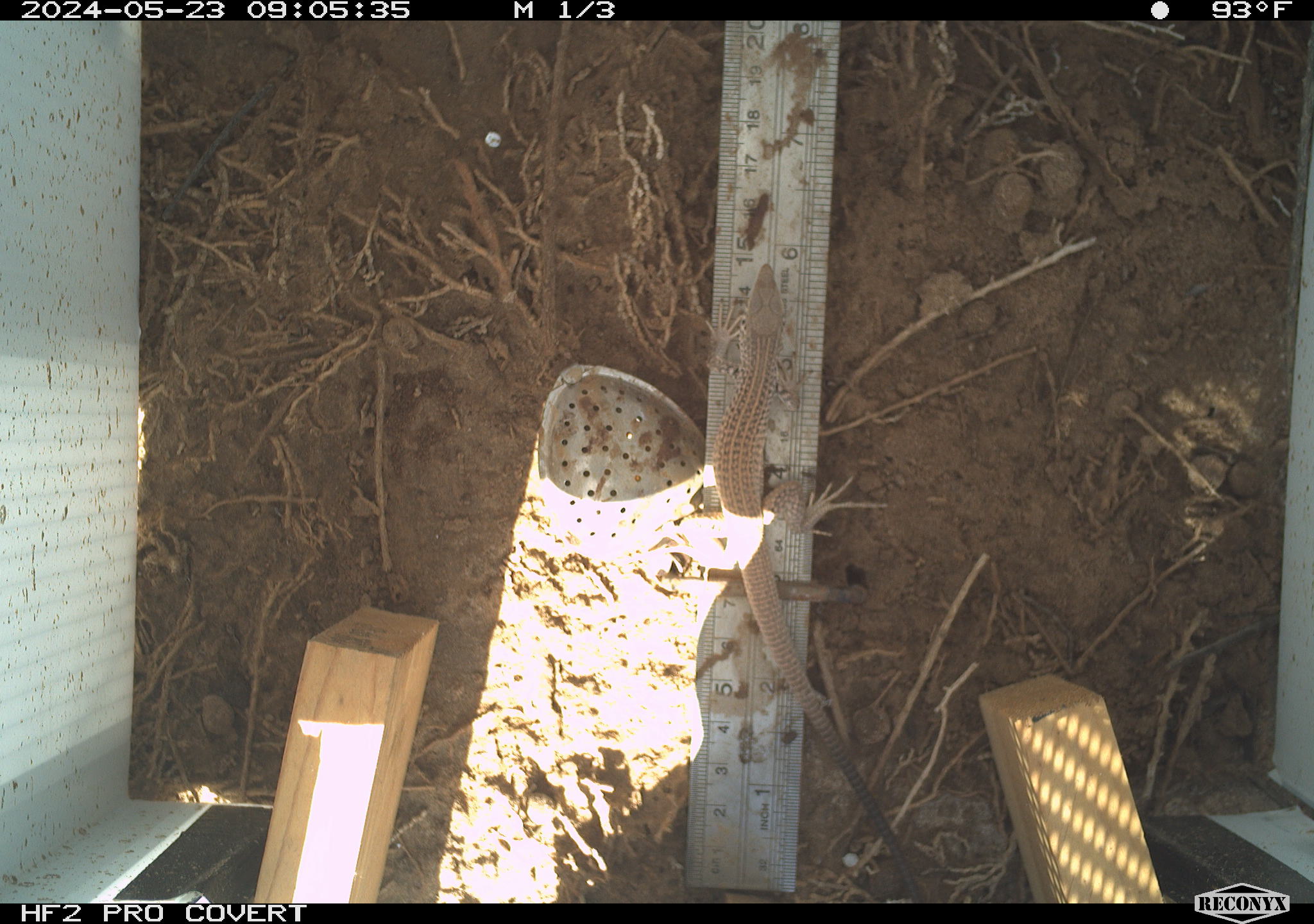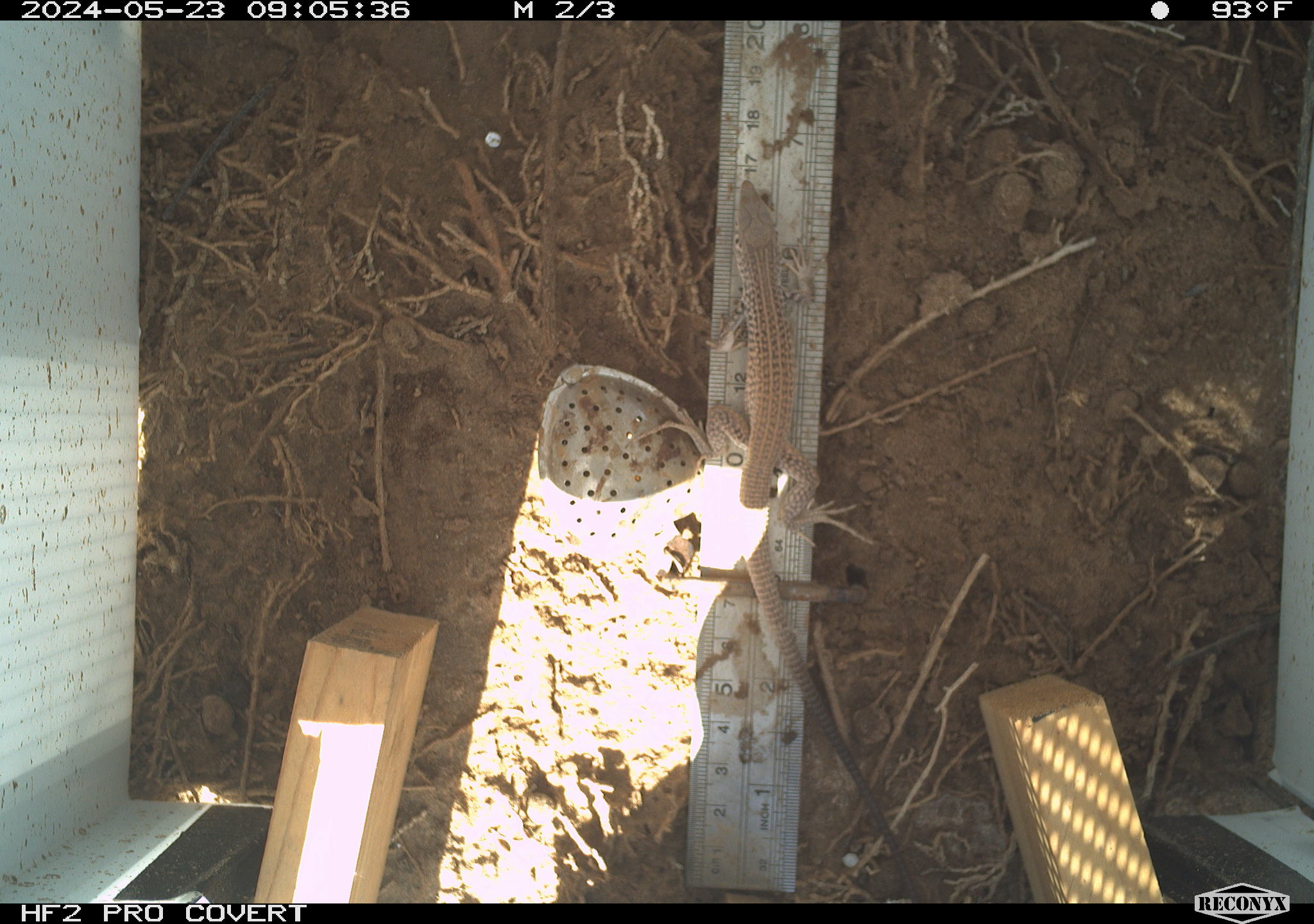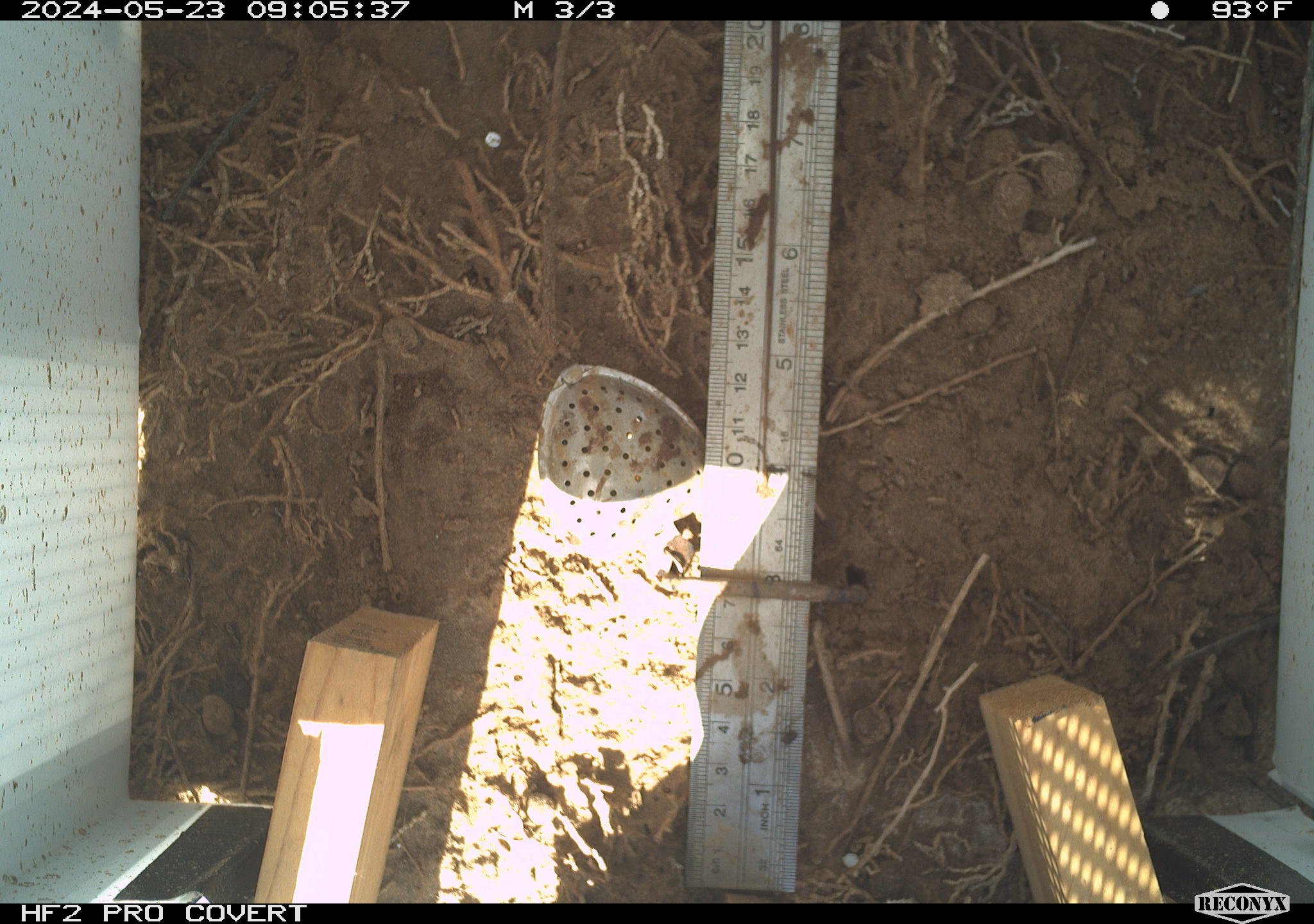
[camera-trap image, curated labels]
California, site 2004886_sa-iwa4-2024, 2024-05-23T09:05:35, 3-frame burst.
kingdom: Animalia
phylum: Chordata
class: Reptilia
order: Squamata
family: Teiidae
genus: Aspidoscelis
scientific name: Aspidoscelis tigris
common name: western whiptail